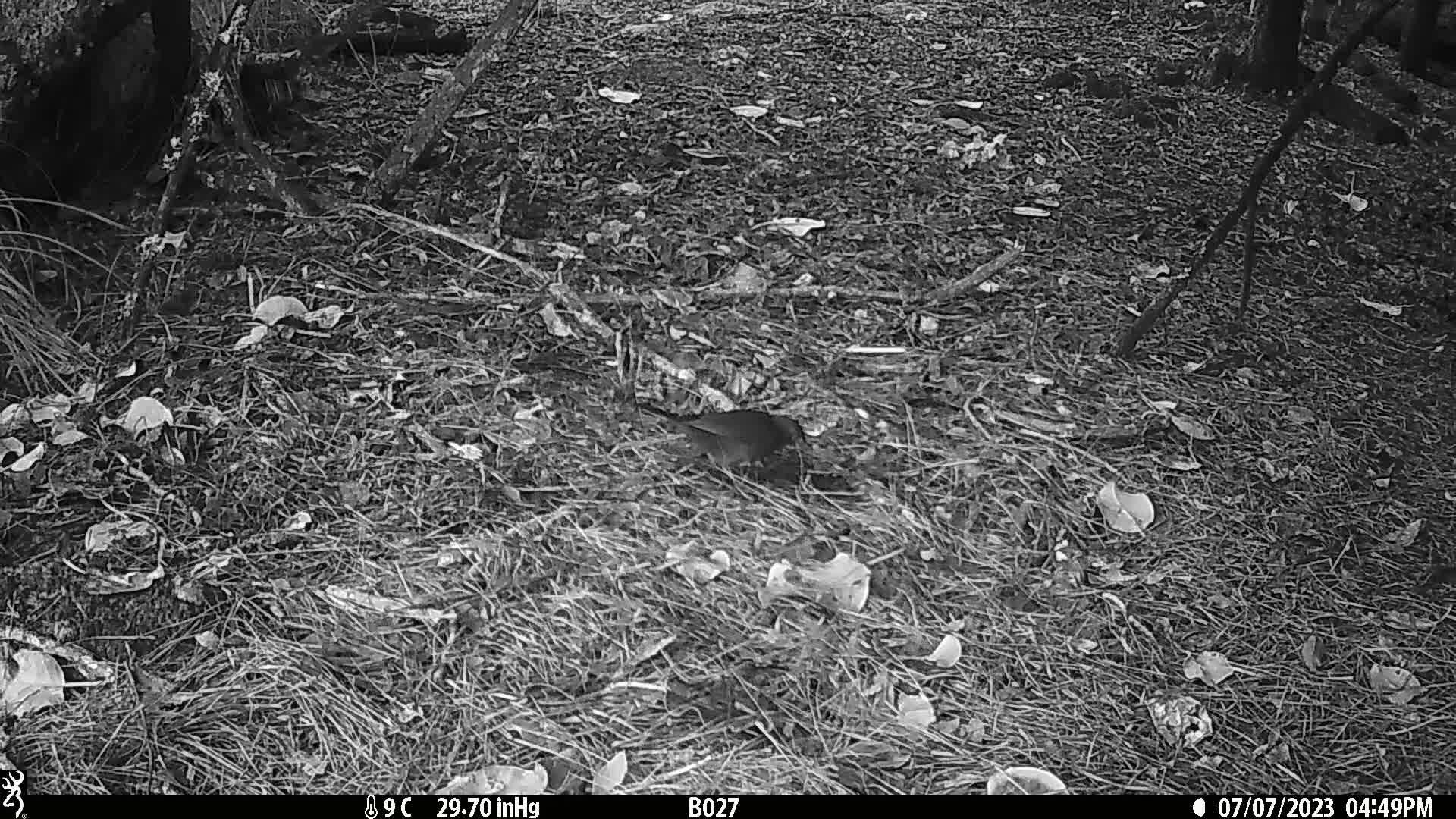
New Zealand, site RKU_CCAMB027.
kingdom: Animalia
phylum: Chordata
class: Aves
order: Passeriformes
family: Turdidae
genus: Turdus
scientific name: Turdus merula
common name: eurasian blackbird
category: blackbird